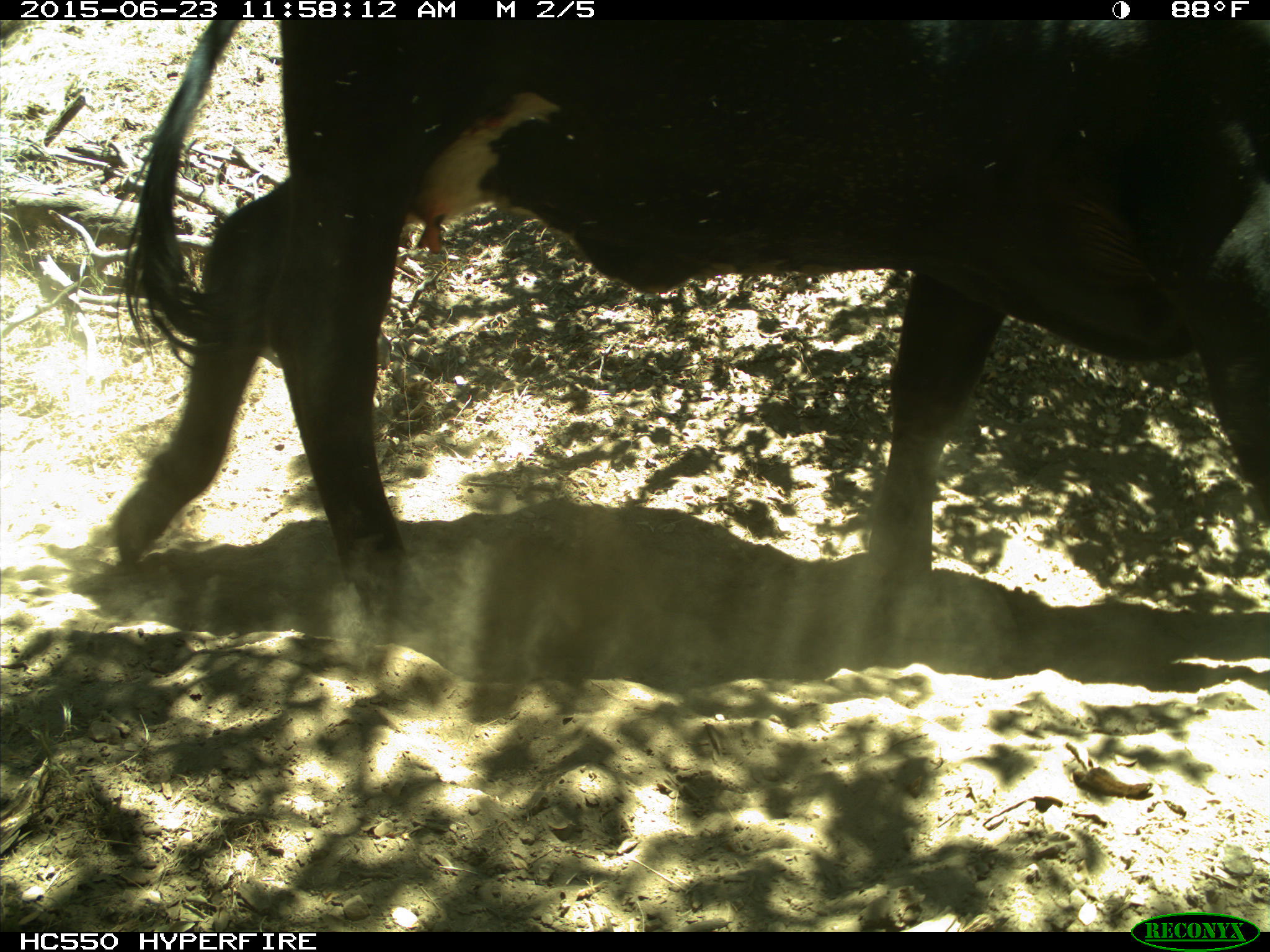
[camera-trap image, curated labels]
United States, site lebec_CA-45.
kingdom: Animalia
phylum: Chordata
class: Mammalia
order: Artiodactyla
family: Bovidae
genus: Bos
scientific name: Bos taurus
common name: domestic cow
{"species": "Bos taurus (domestic cow)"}